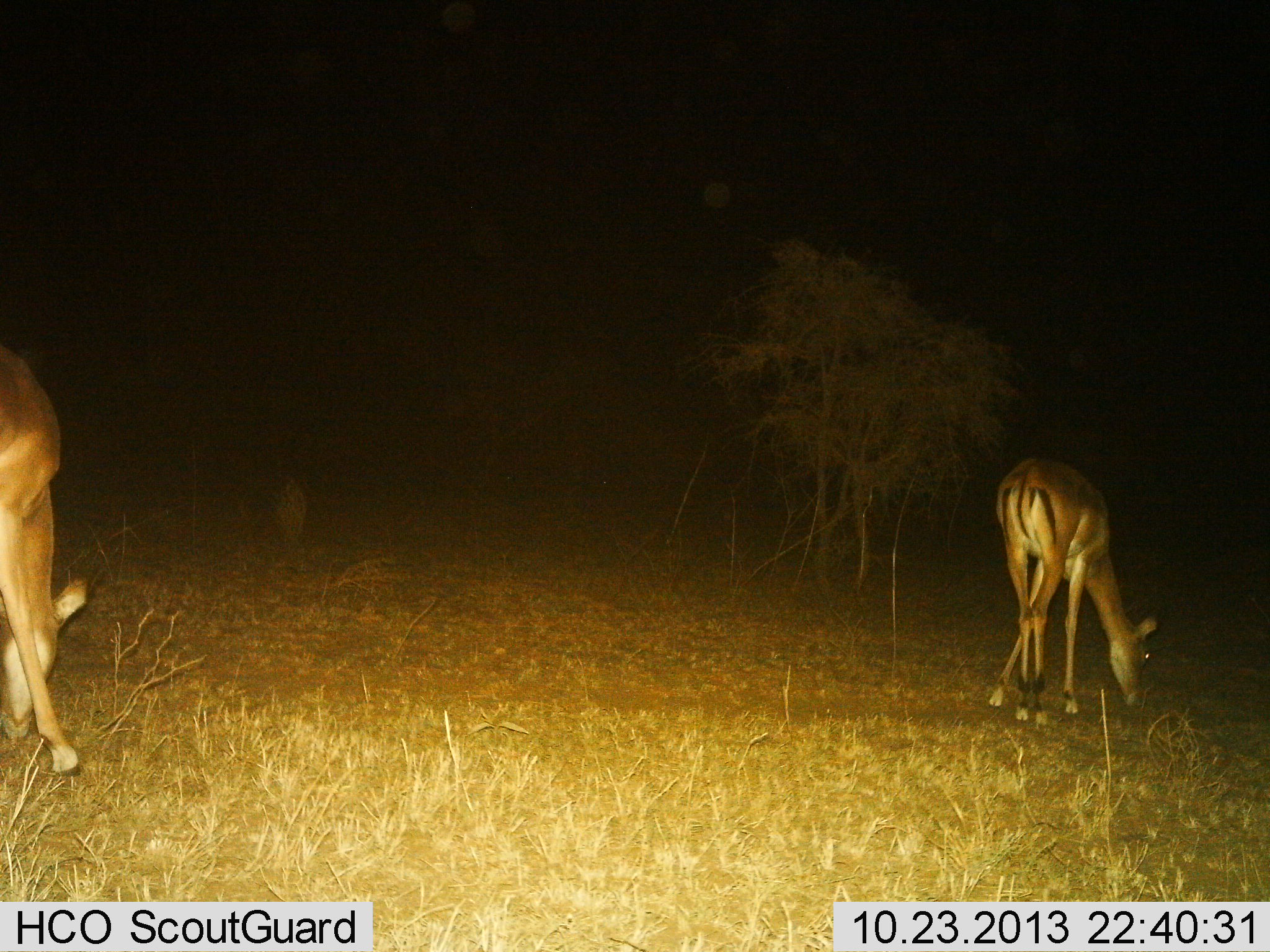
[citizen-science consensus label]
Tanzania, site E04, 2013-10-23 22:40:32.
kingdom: Animalia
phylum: Chordata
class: Mammalia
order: Artiodactyla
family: Bovidae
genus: Aepyceros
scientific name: Aepyceros melampus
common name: impala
Impala (Aepyceros melampus), count 2. Behavior (volunteer vote fractions): standing 6%, resting 0%, moving 0%, interacting 0%. Young present (vote fraction): 0%. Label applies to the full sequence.